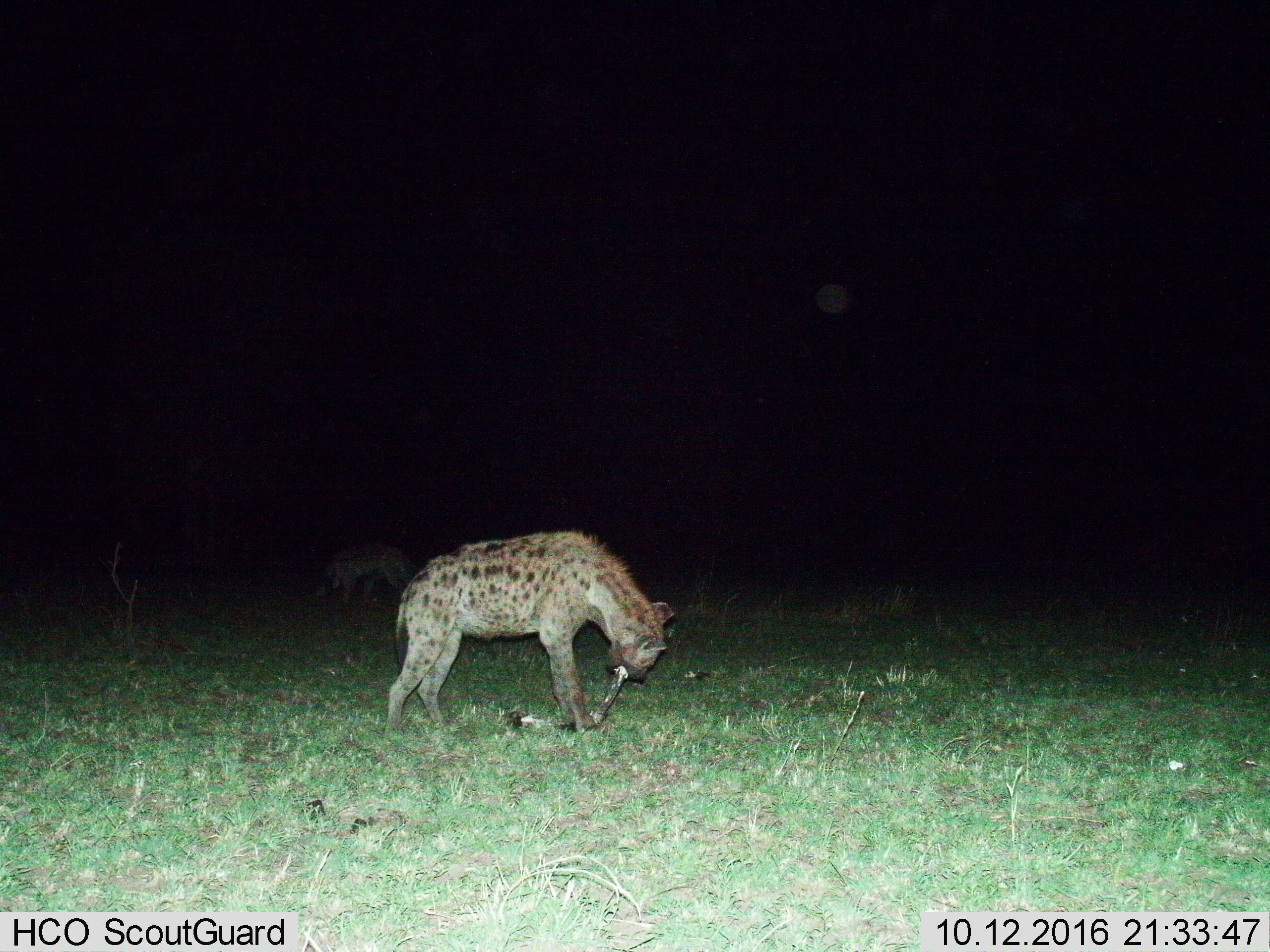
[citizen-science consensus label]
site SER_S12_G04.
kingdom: Animalia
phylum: Chordata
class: Mammalia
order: Carnivora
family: Hyaenidae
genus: Crocuta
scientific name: Crocuta crocuta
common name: spotted hyena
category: hyenaspotted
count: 1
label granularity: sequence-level